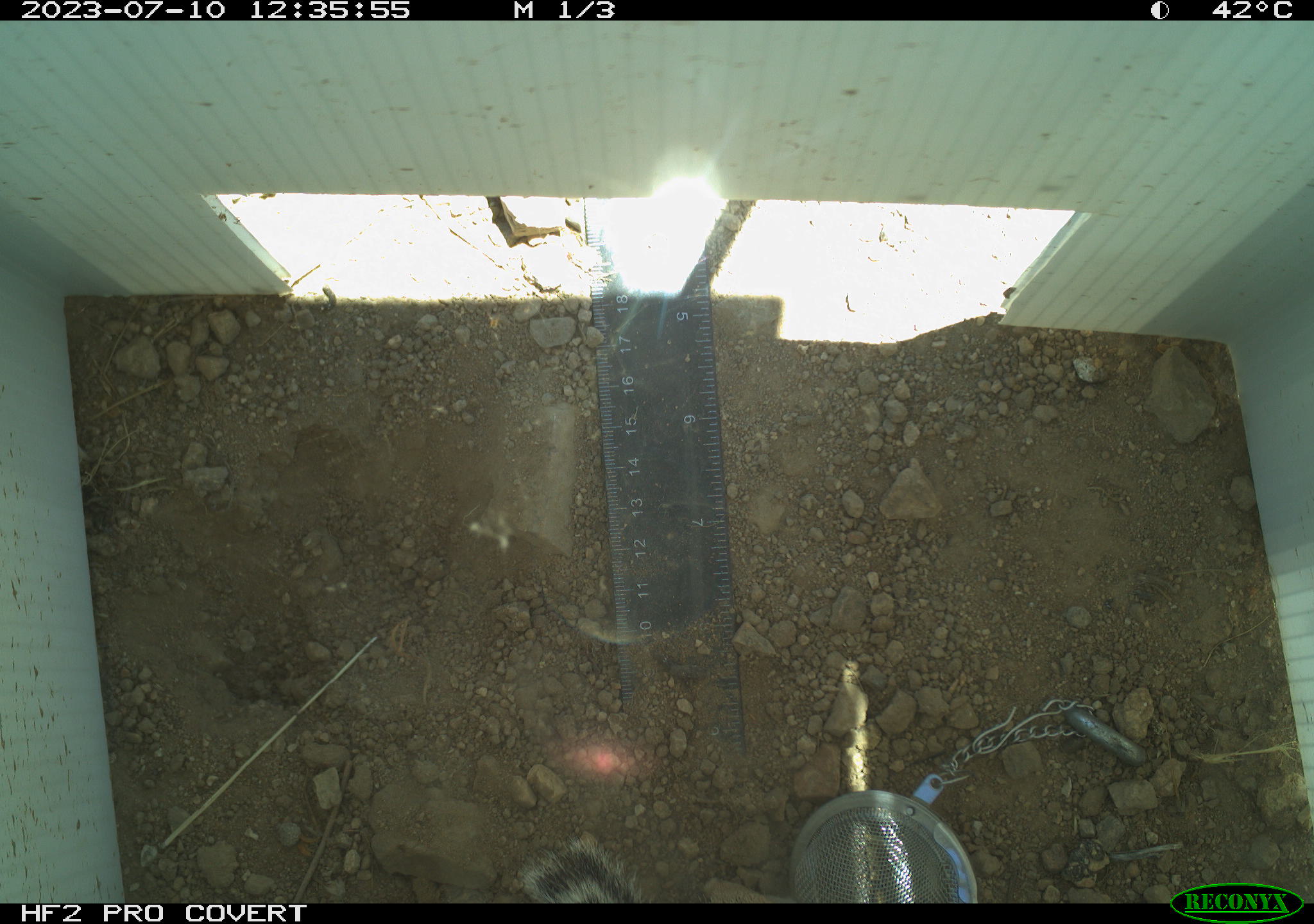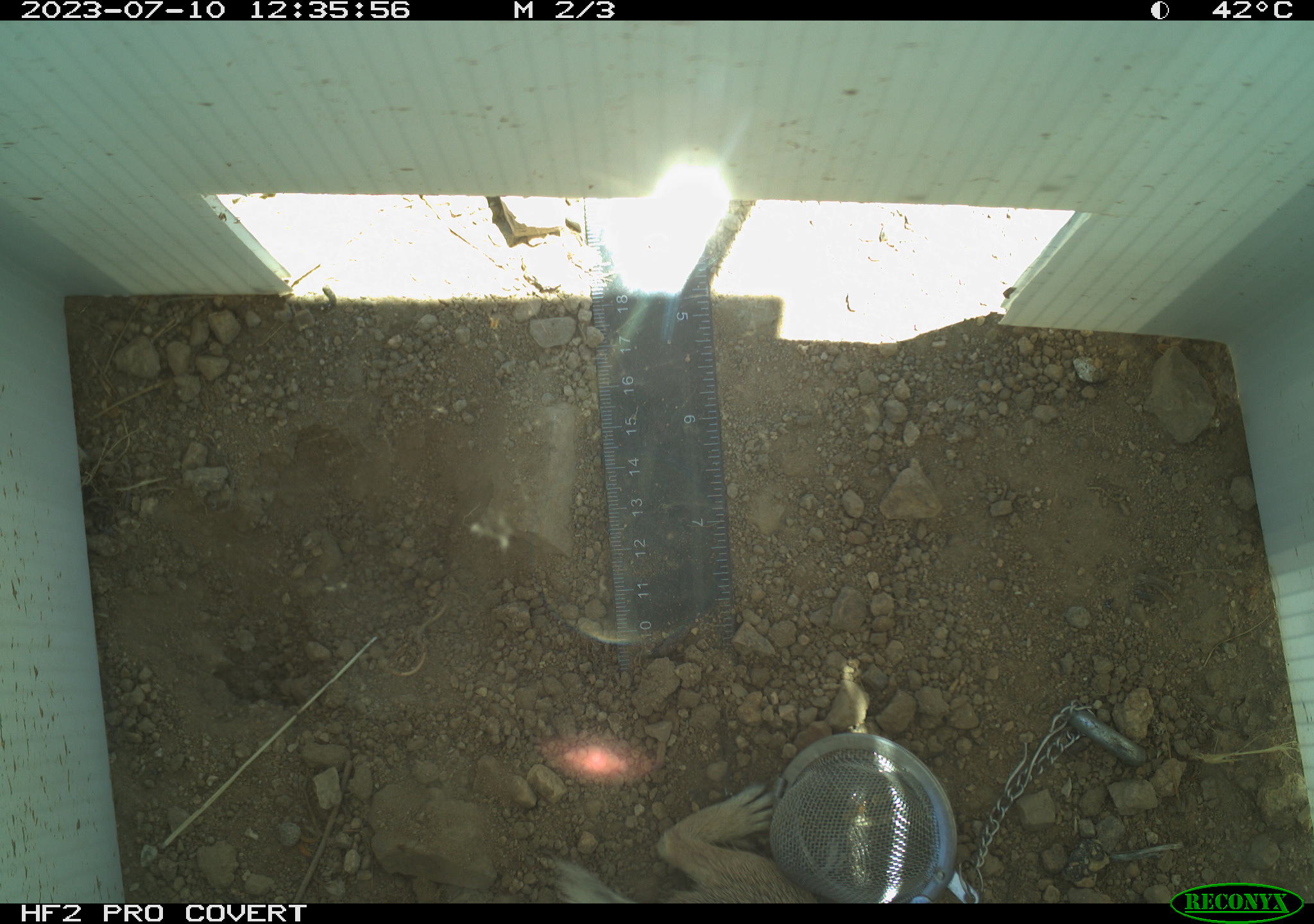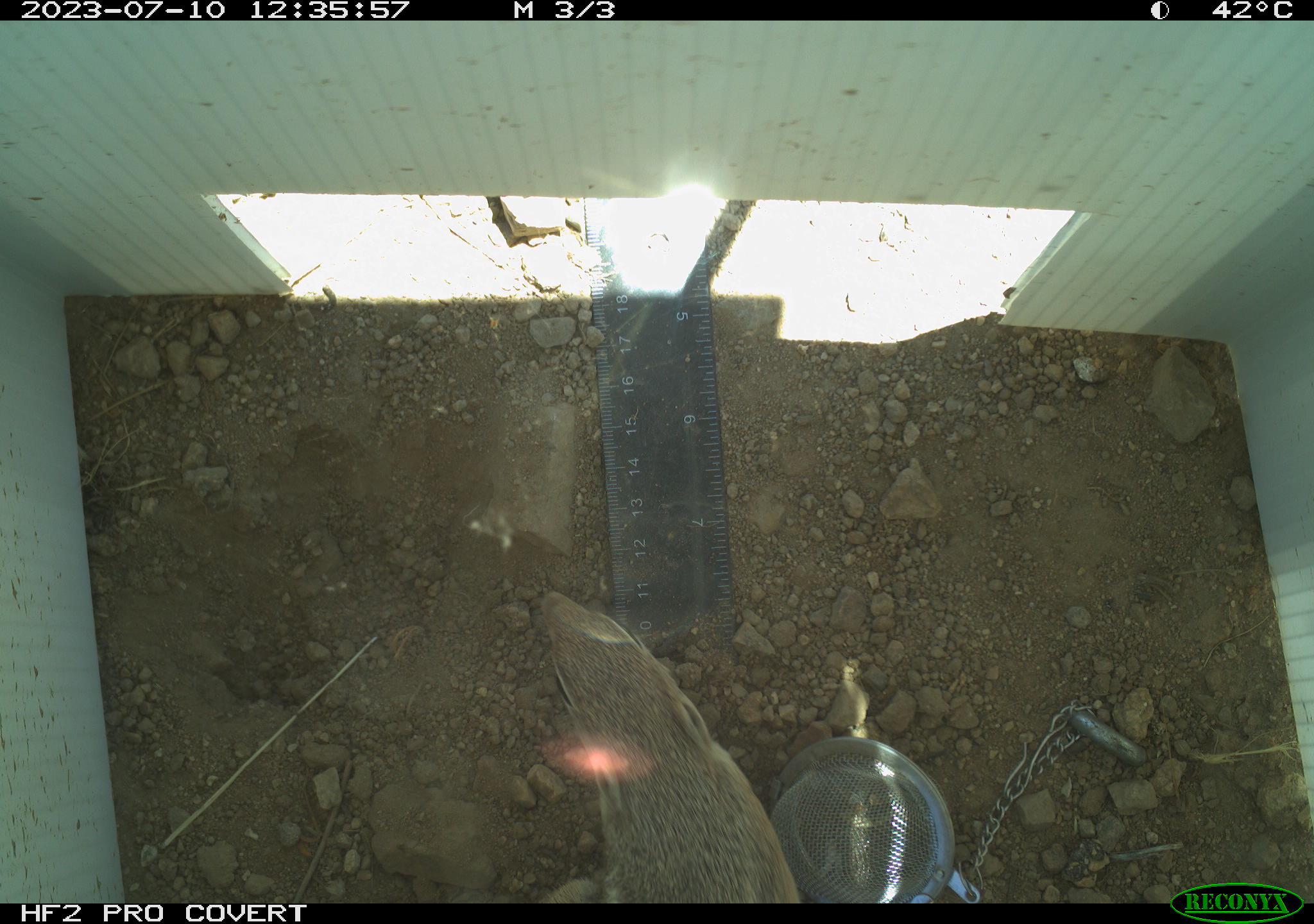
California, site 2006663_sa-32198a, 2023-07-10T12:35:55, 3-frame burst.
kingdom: Animalia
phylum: Chordata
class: Mammalia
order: Rodentia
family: Sciuridae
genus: Ammospermophilus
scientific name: Ammospermophilus leucurus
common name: white-tailed antelope squirrel